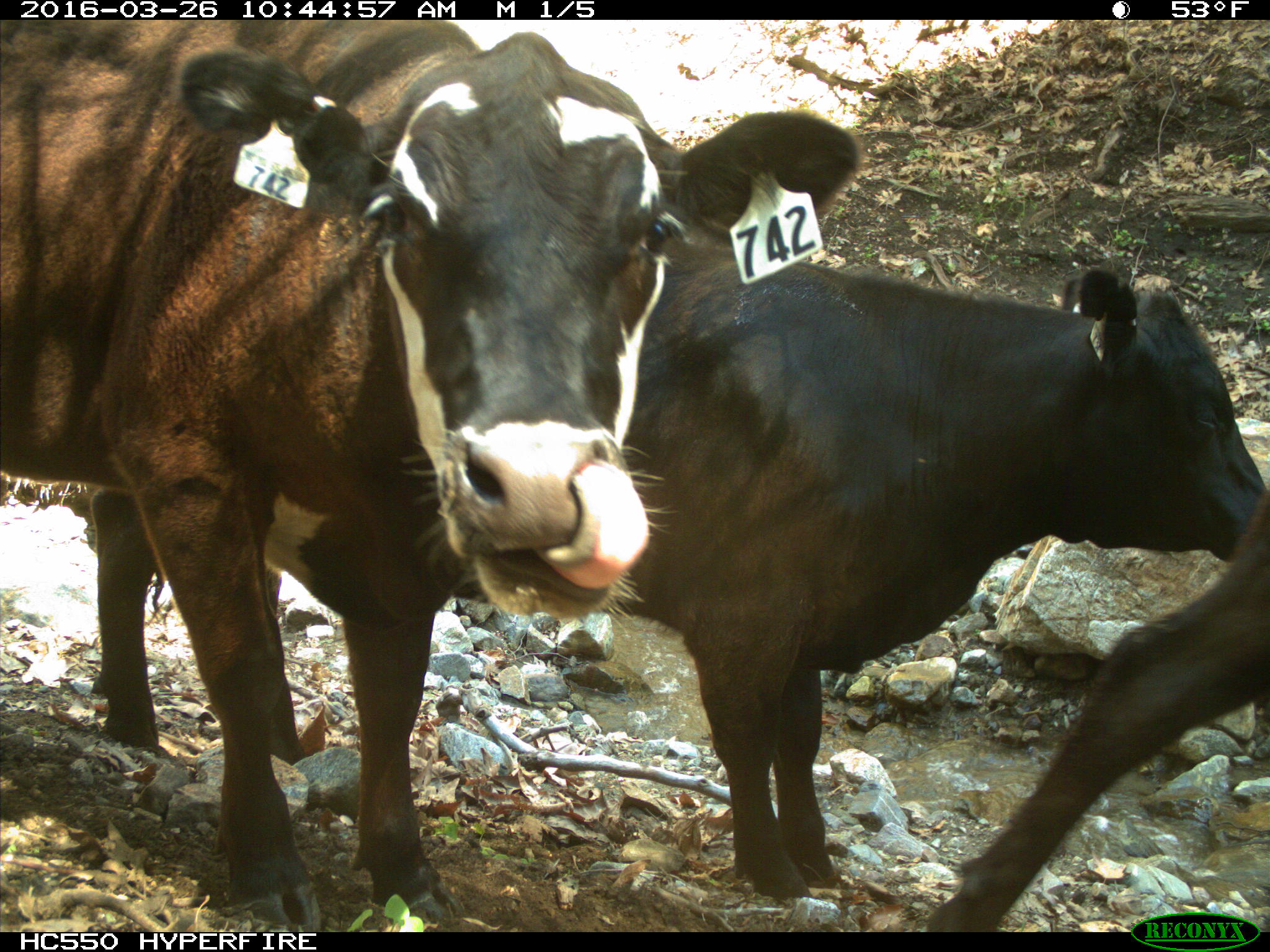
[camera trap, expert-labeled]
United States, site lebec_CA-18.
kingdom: Animalia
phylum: Chordata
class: Mammalia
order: Artiodactyla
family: Bovidae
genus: Bos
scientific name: Bos taurus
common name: domestic cow